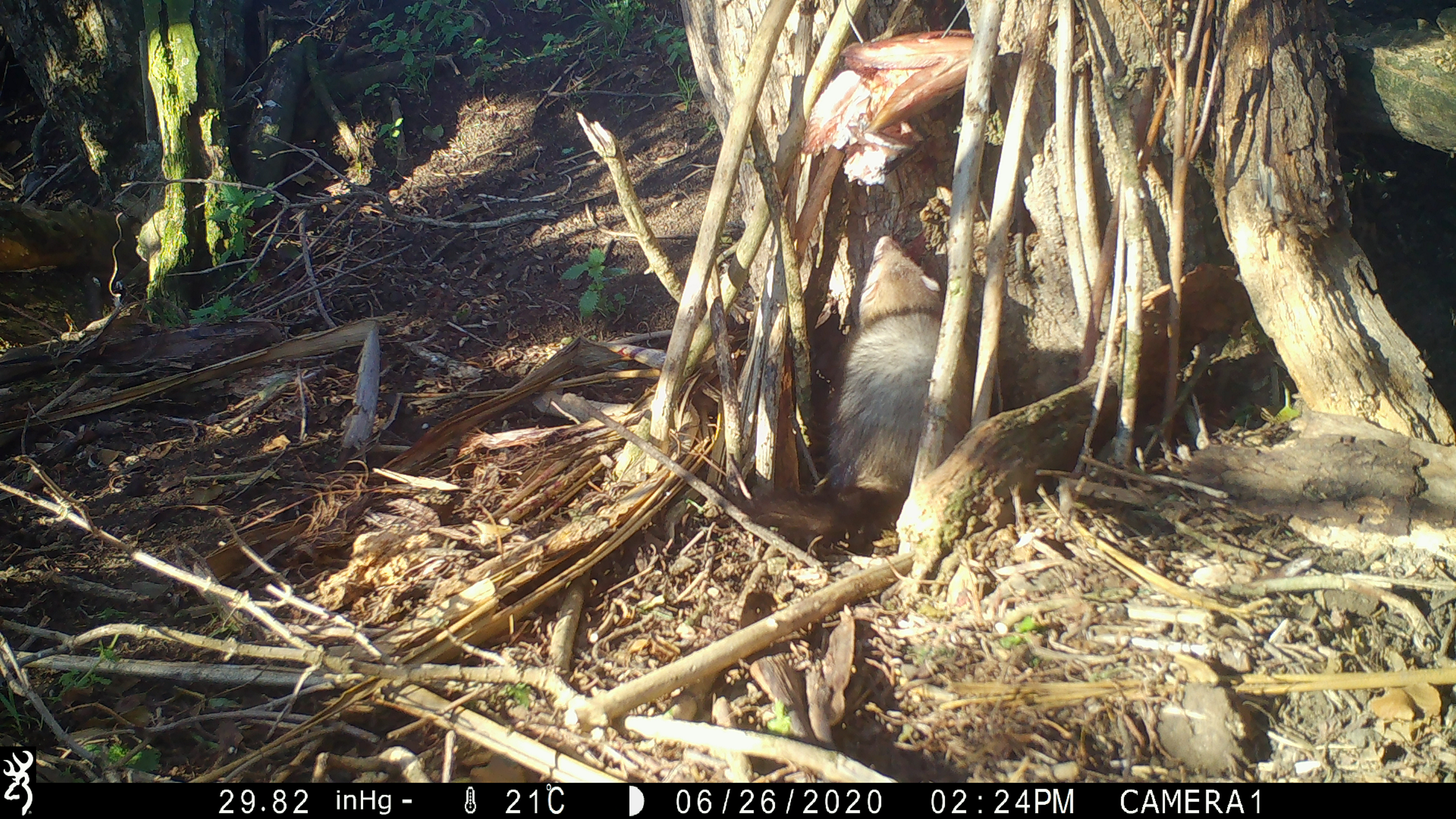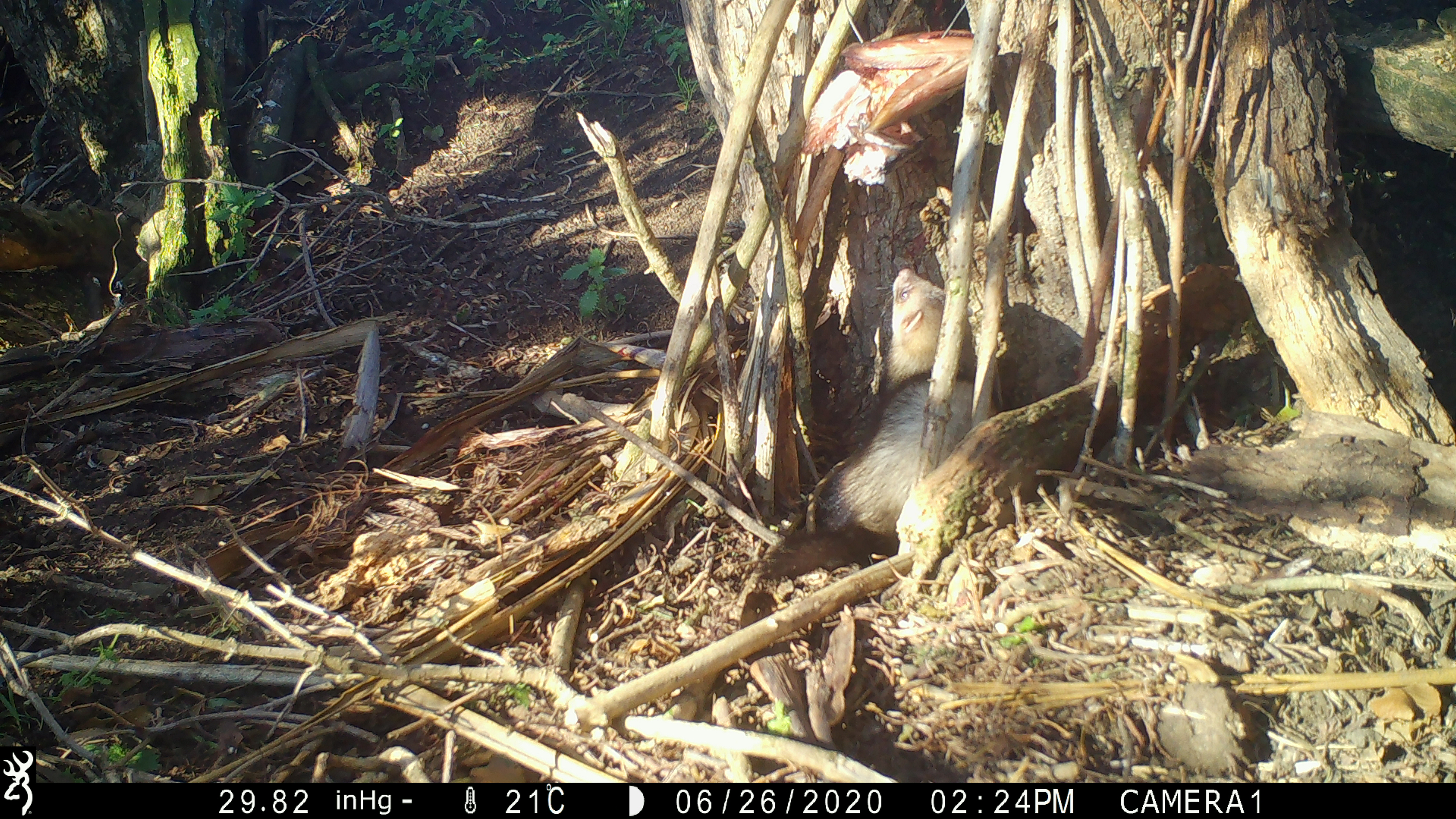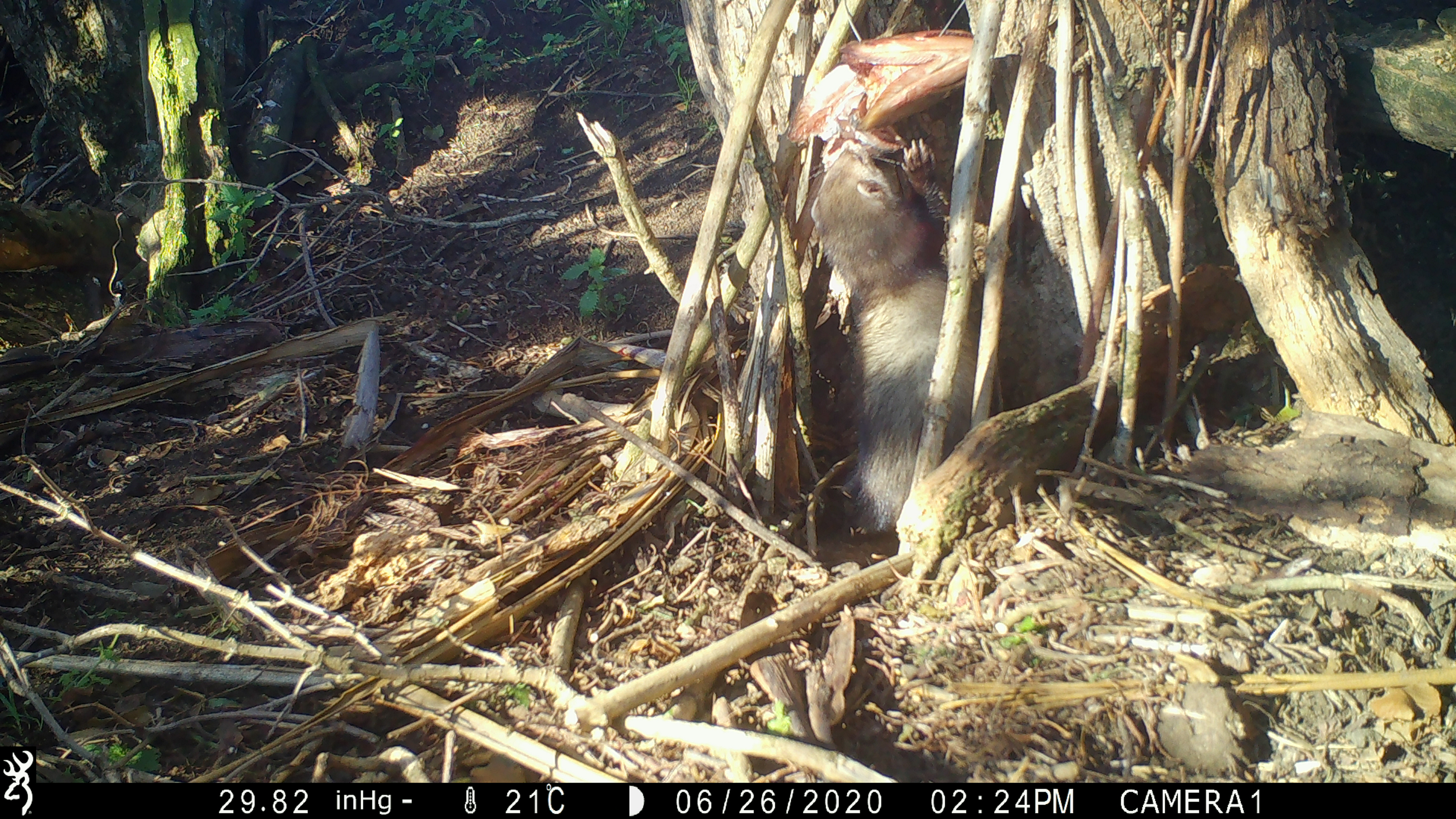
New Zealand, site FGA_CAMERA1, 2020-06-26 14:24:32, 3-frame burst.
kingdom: Animalia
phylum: Chordata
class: Mammalia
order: Carnivora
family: Mustelidae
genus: Mustela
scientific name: Mustela furo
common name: ferret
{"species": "ferret (Mustela furo)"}